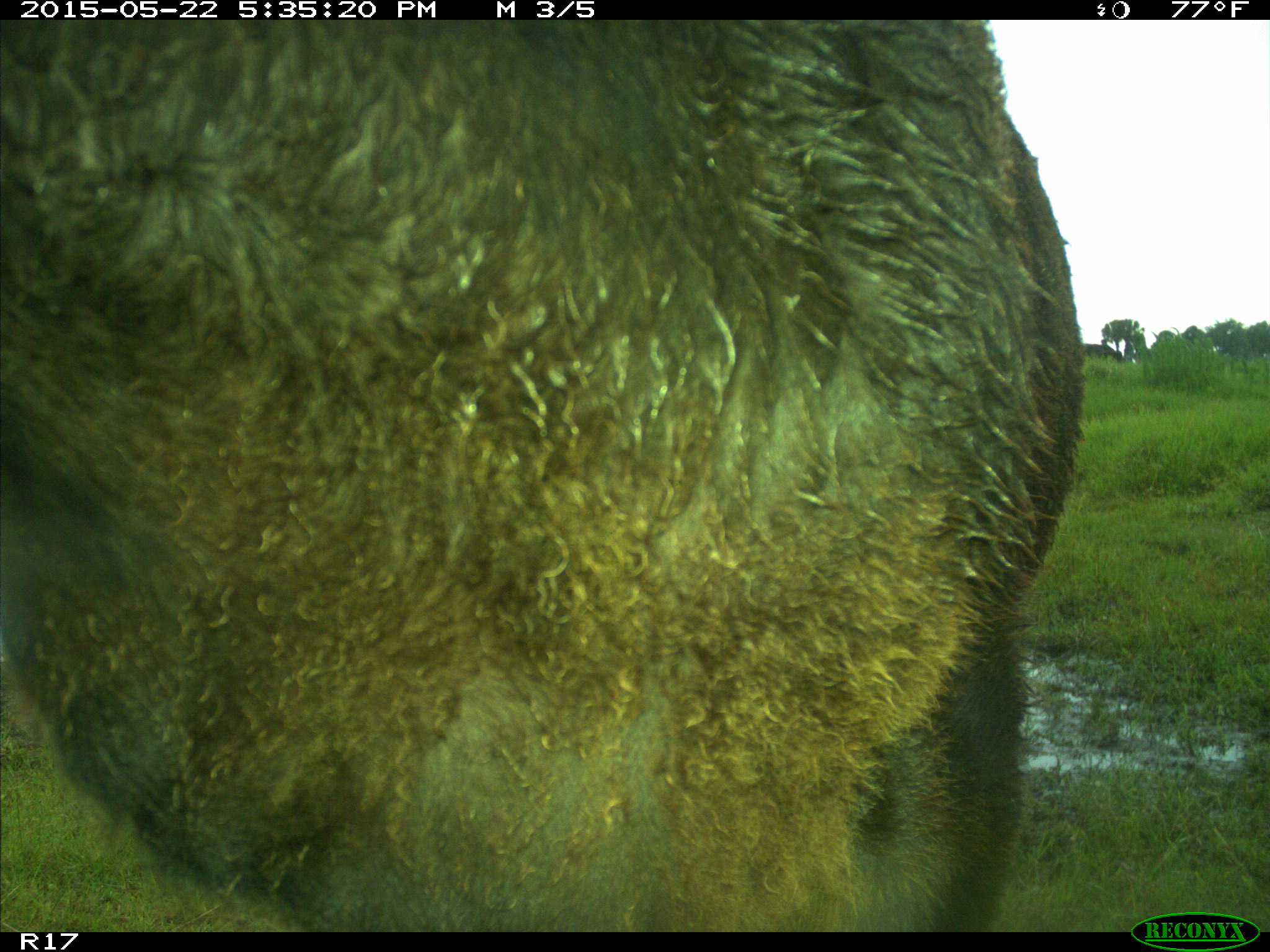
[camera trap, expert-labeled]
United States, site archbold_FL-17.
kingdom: Animalia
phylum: Chordata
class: Mammalia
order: Artiodactyla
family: Bovidae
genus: Bos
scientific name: Bos taurus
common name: domestic cow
Bos taurus (domestic cow).